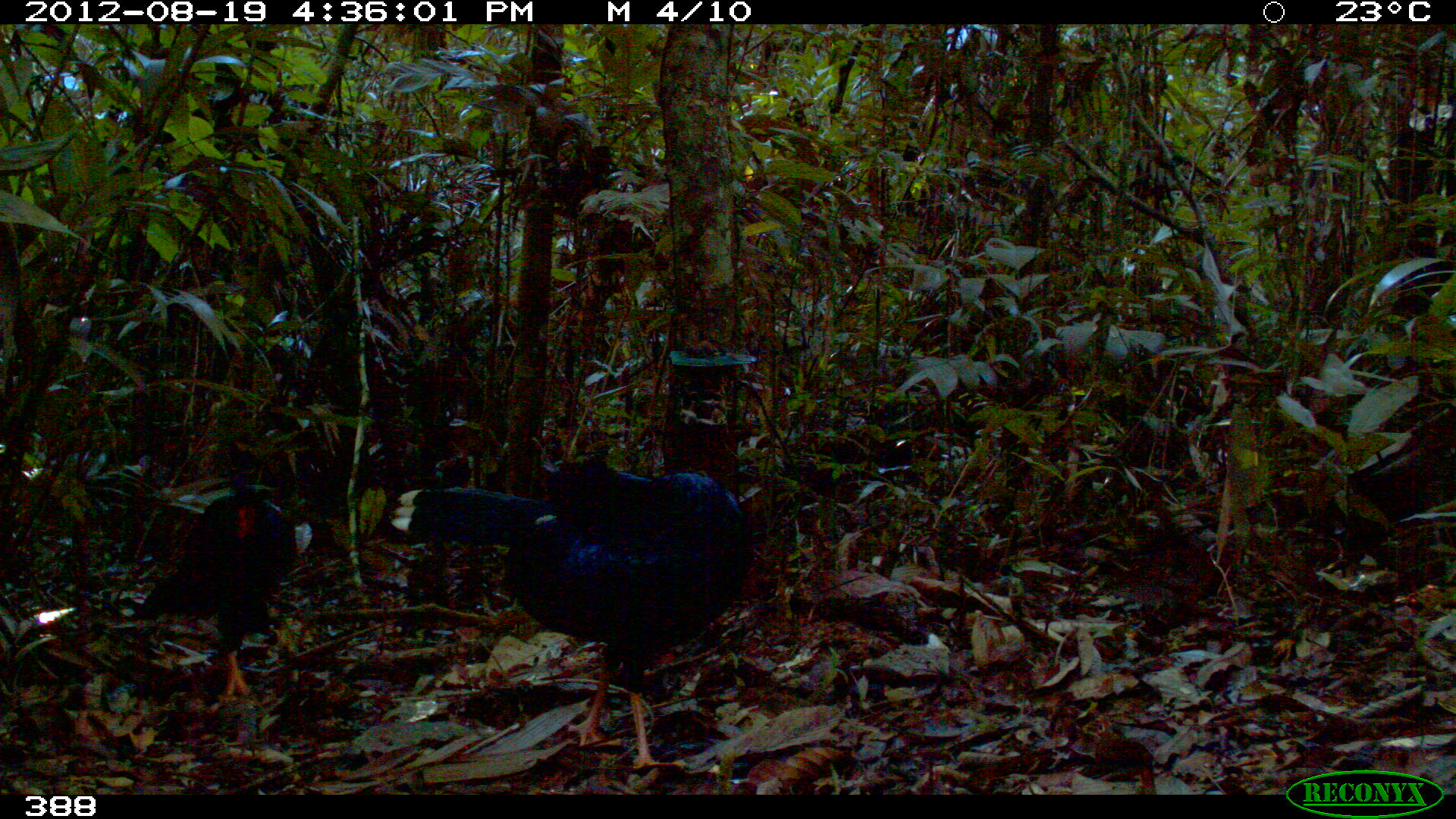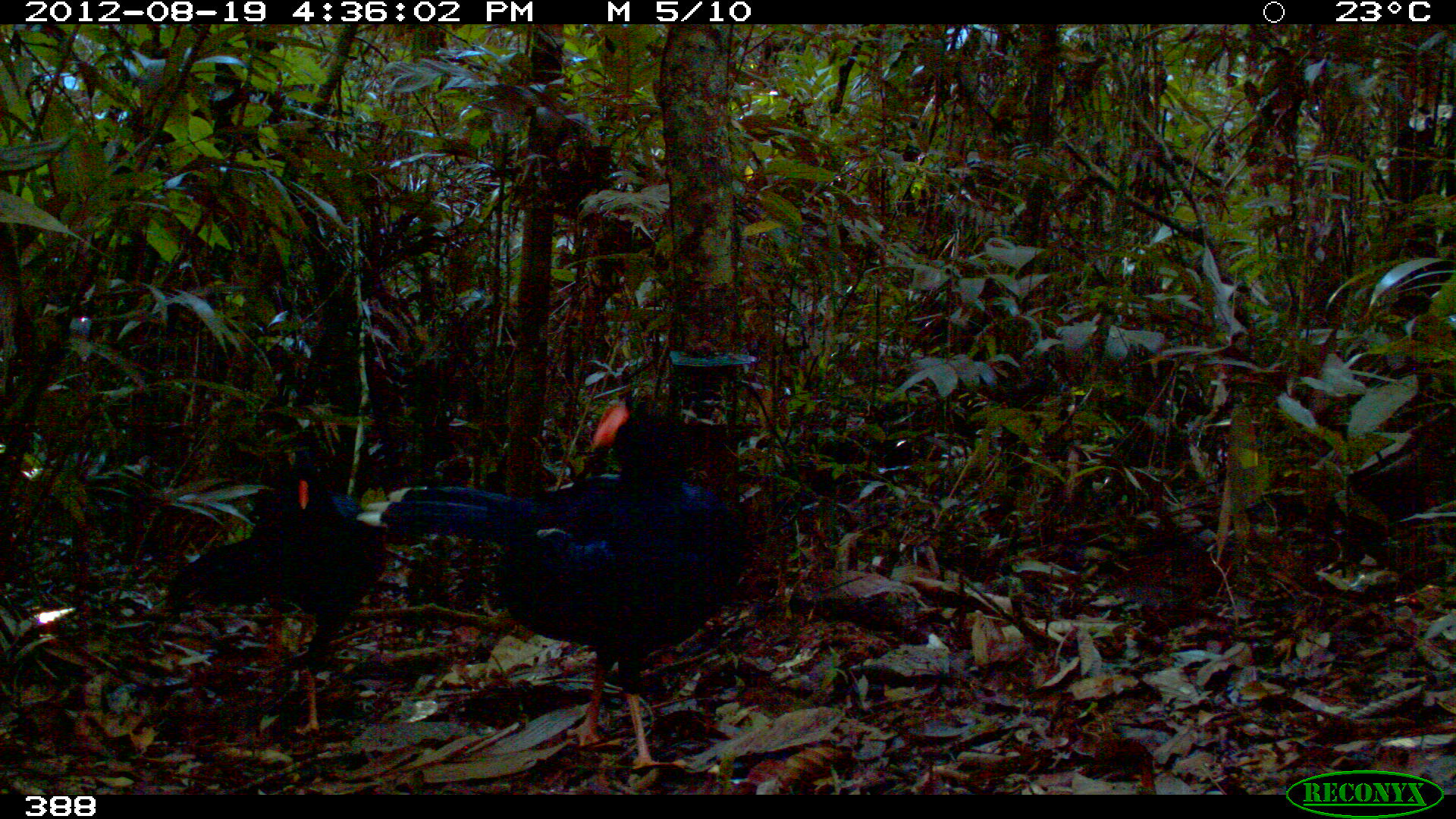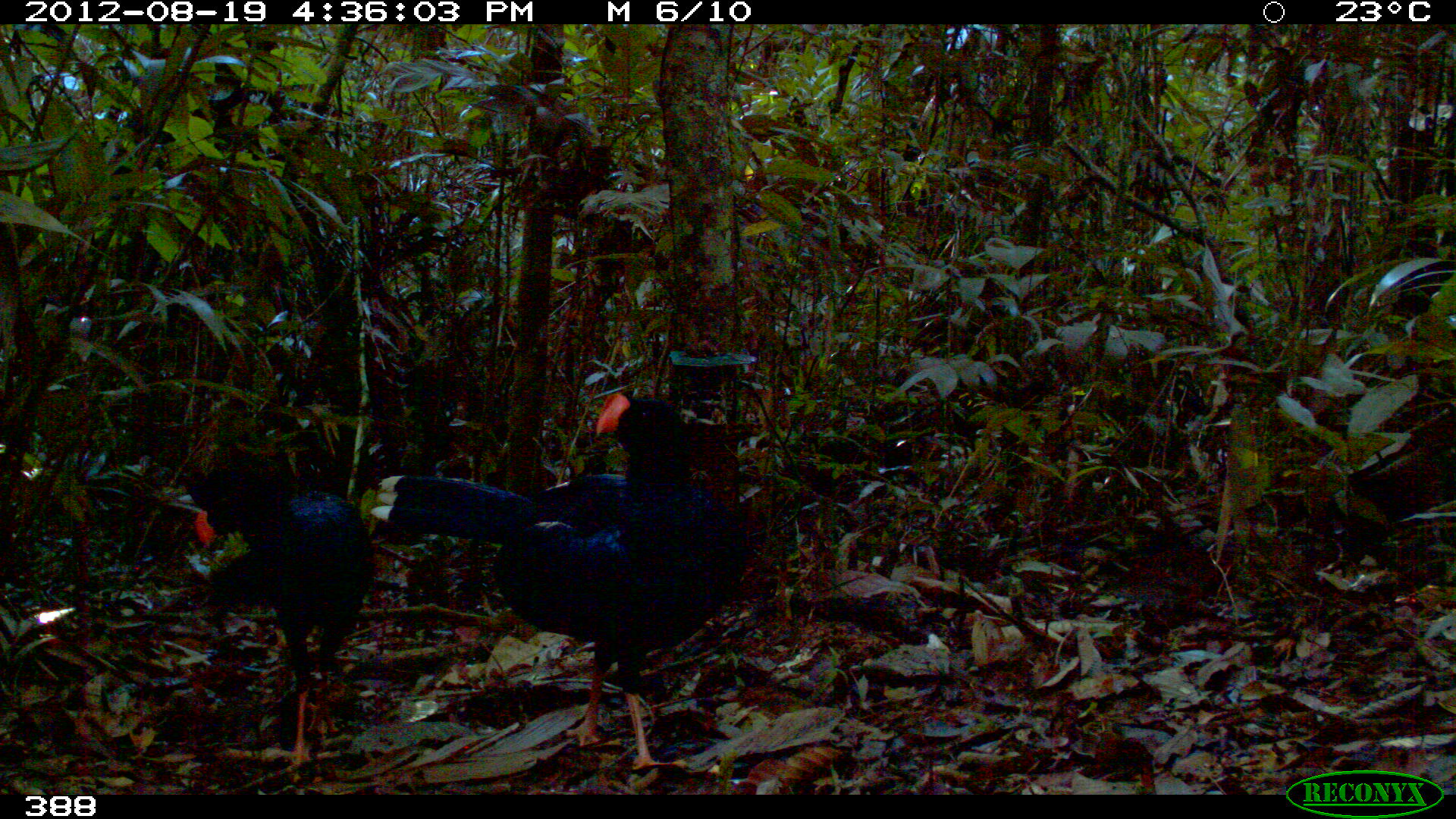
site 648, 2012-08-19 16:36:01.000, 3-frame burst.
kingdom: Animalia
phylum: Chordata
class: Aves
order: Galliformes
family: Cracidae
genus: Mitu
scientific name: Mitu tuberosum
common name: razor-billed curassow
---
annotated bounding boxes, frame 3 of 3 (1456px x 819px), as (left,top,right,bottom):
mitu tuberosum: (371,390,748,771); (188,465,376,770)